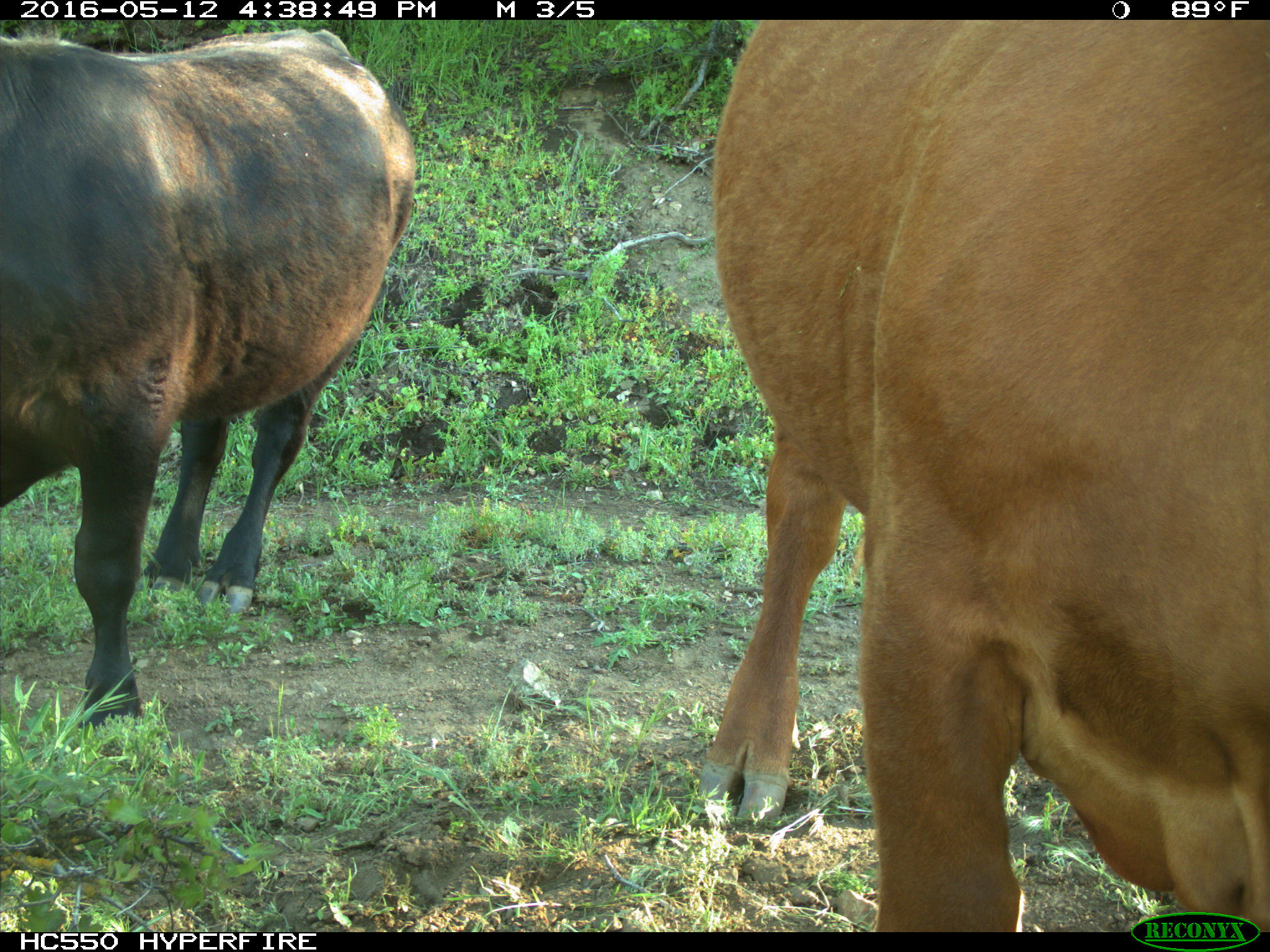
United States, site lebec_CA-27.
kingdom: Animalia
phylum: Chordata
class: Mammalia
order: Artiodactyla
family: Bovidae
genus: Bos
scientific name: Bos taurus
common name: domestic cow